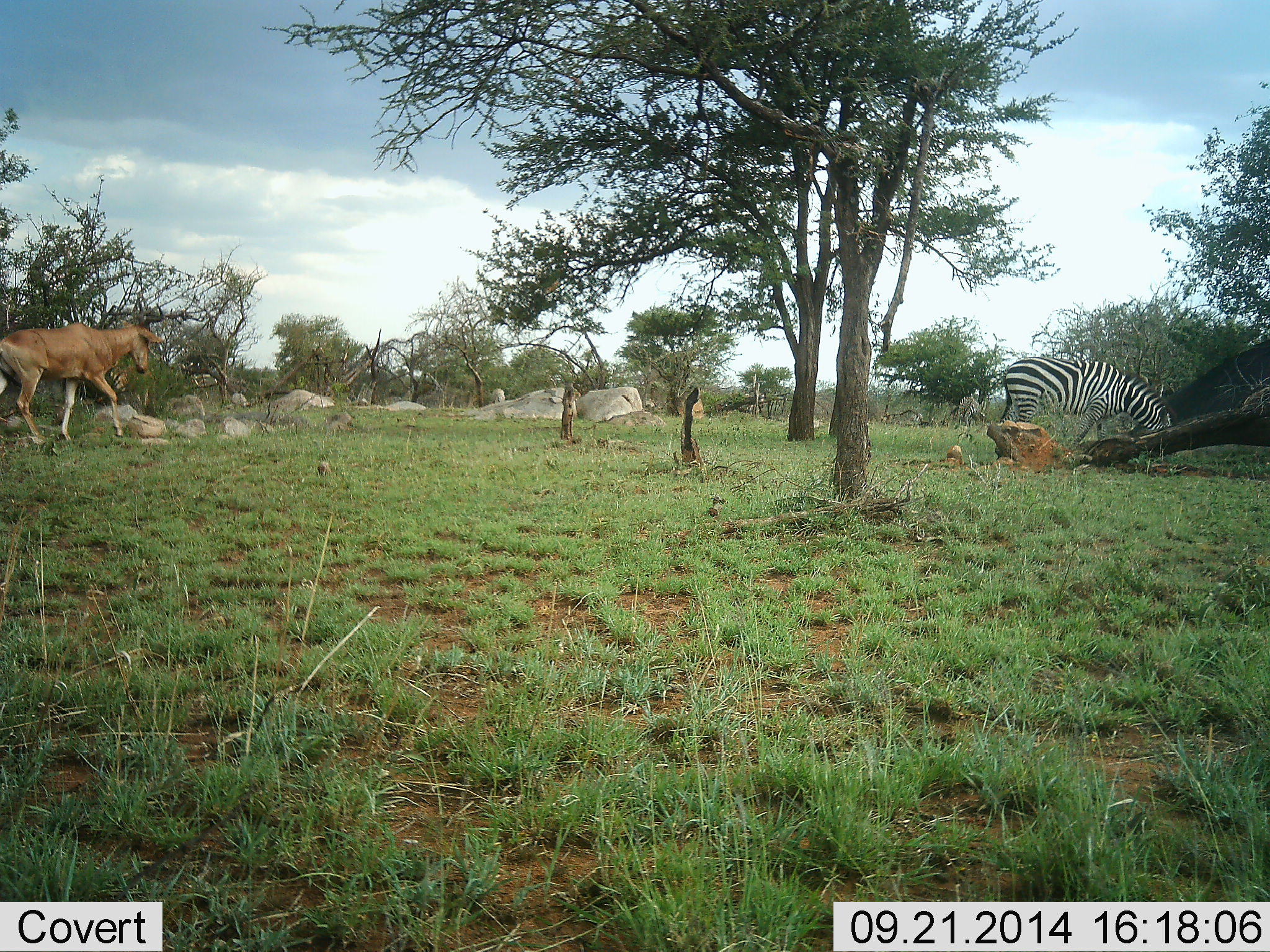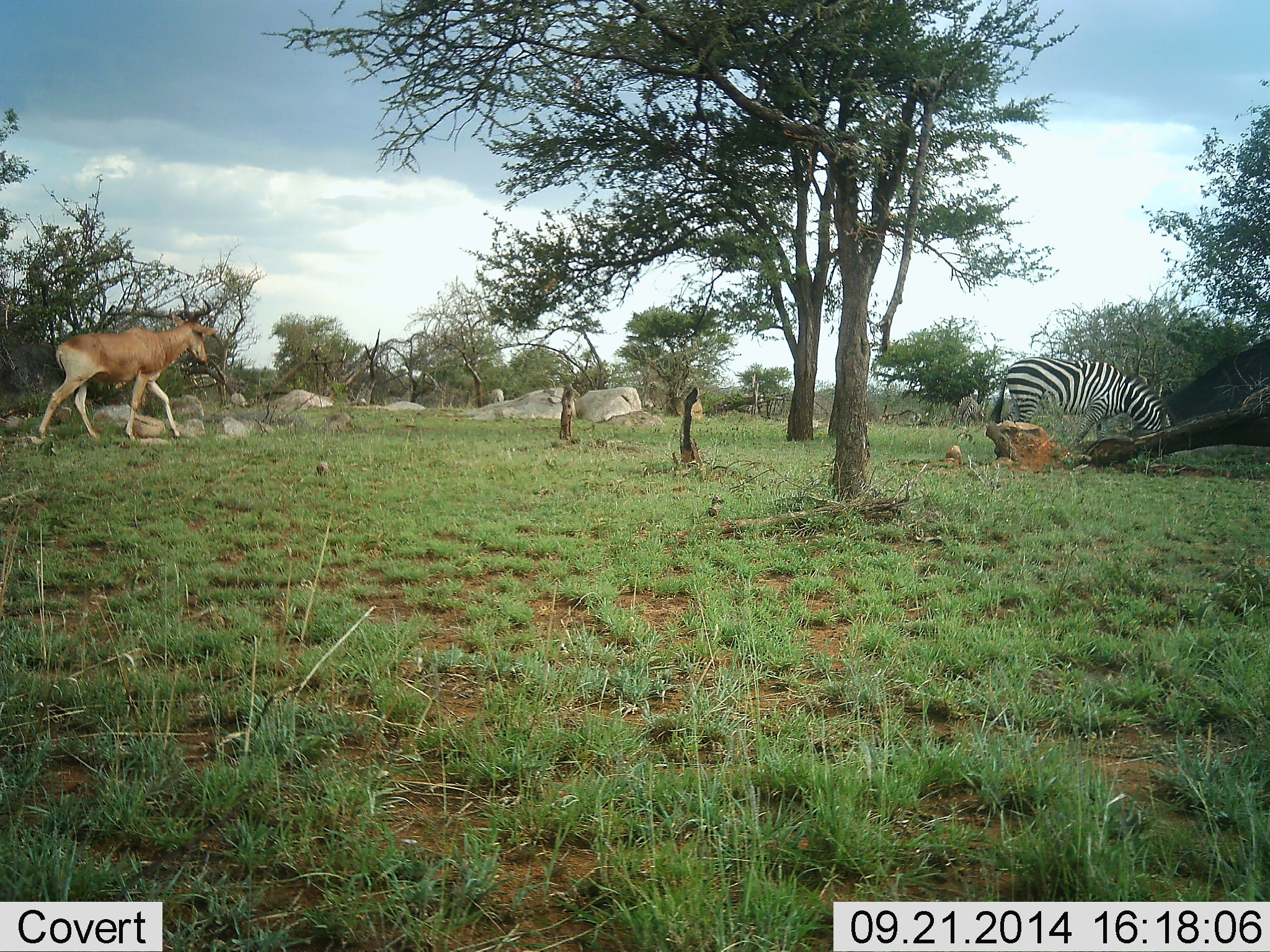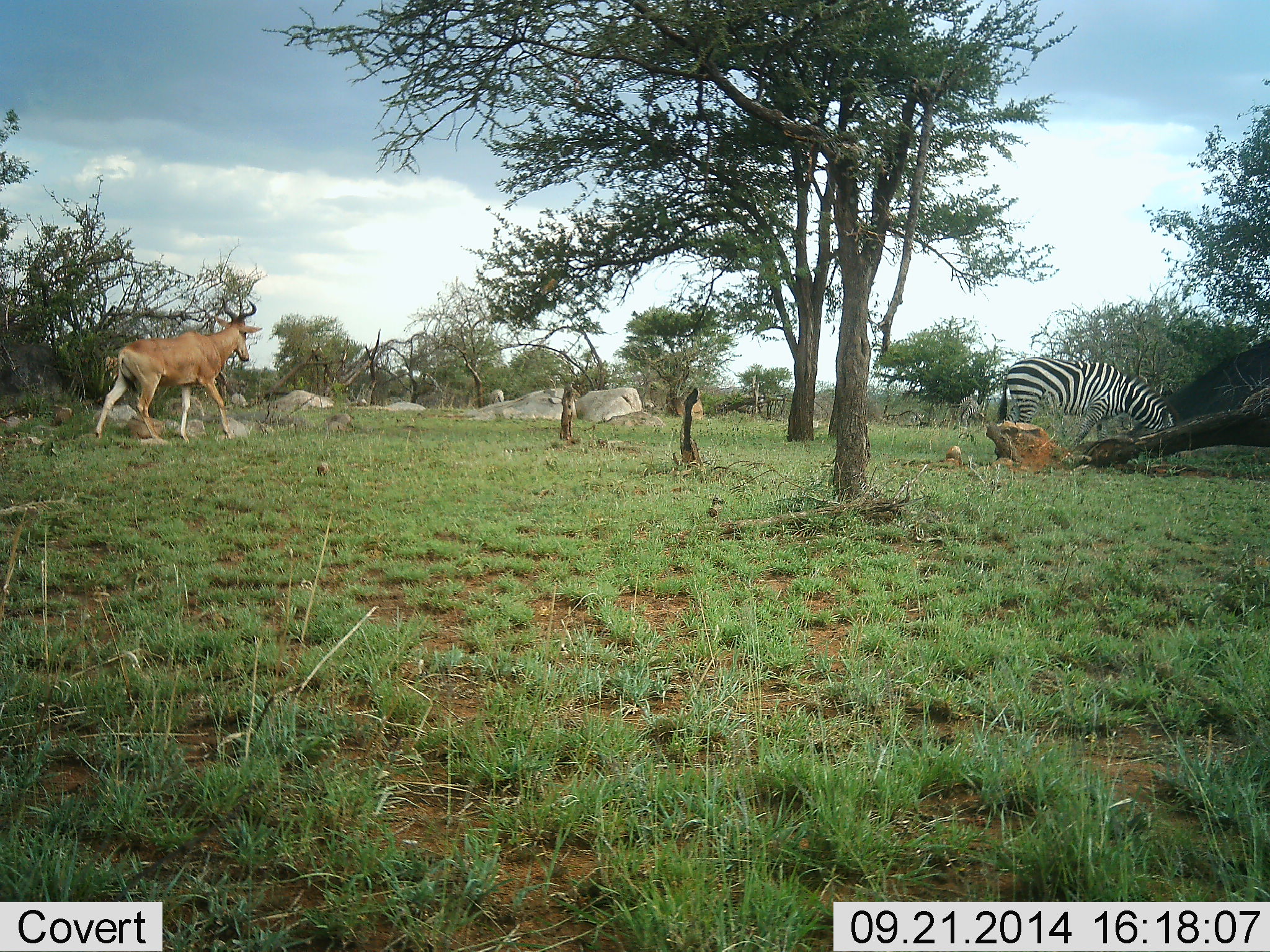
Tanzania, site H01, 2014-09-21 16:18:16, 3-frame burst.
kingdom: Animalia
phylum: Chordata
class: Mammalia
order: Artiodactyla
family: Bovidae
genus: Alcelaphus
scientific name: Alcelaphus buselaphus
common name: hartebeest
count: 1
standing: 9%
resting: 0%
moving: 91%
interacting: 0%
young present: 0%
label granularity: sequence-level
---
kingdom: Animalia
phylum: Chordata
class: Mammalia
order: Perissodactyla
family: Equidae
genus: Equus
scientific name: Equus quagga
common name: plains zebra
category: zebra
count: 1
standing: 33%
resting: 0%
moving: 0%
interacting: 0%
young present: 0%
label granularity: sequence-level